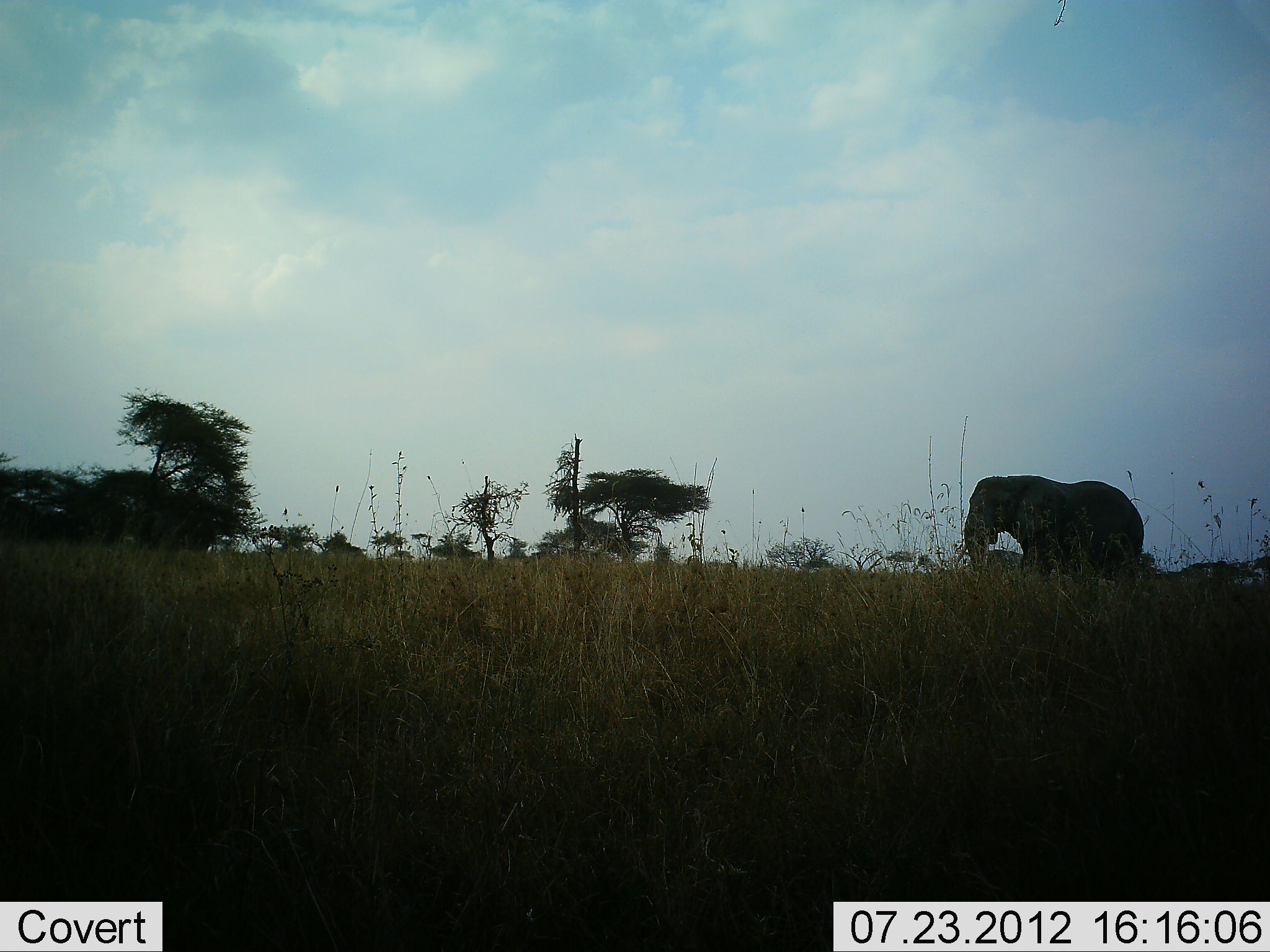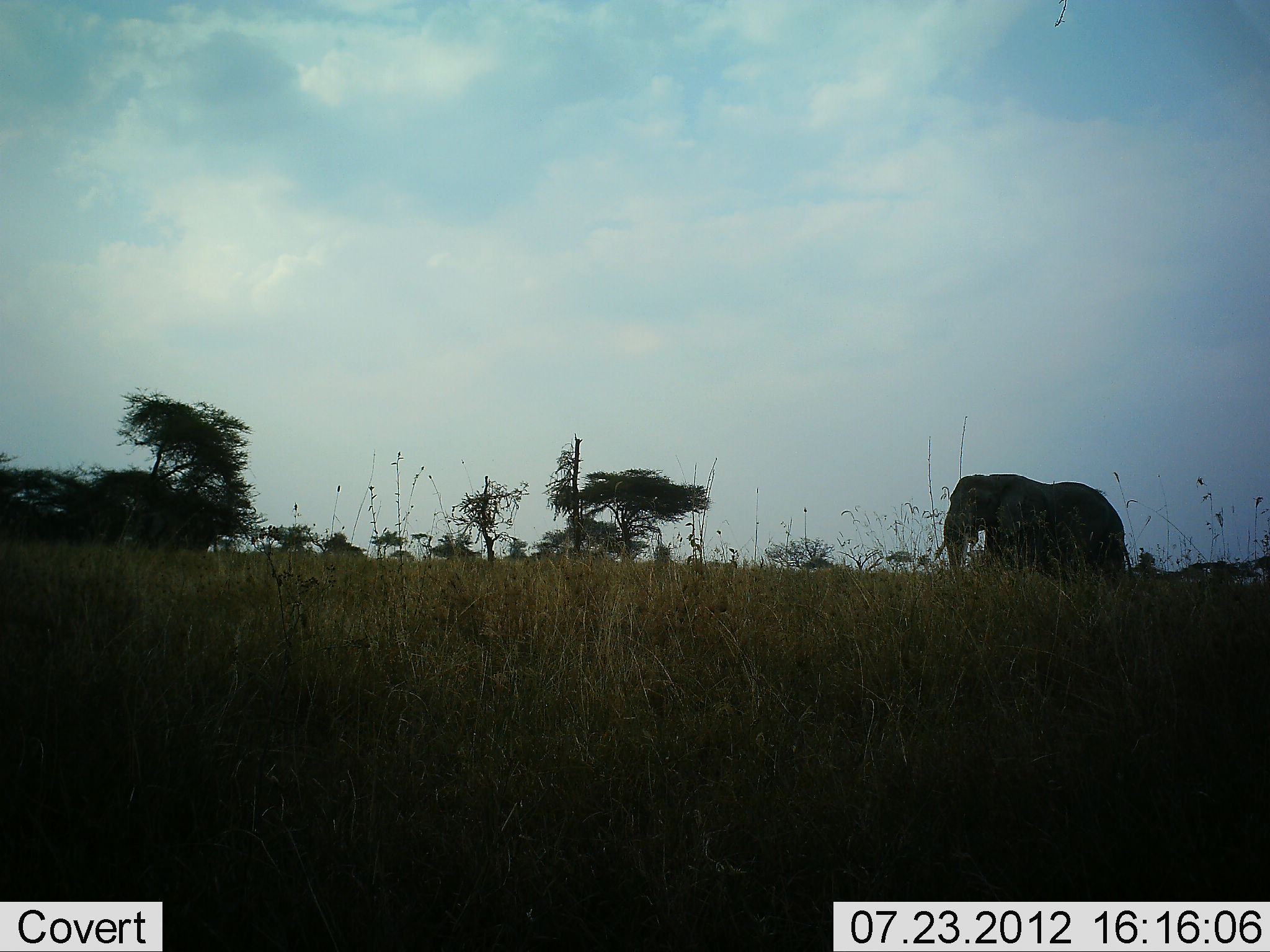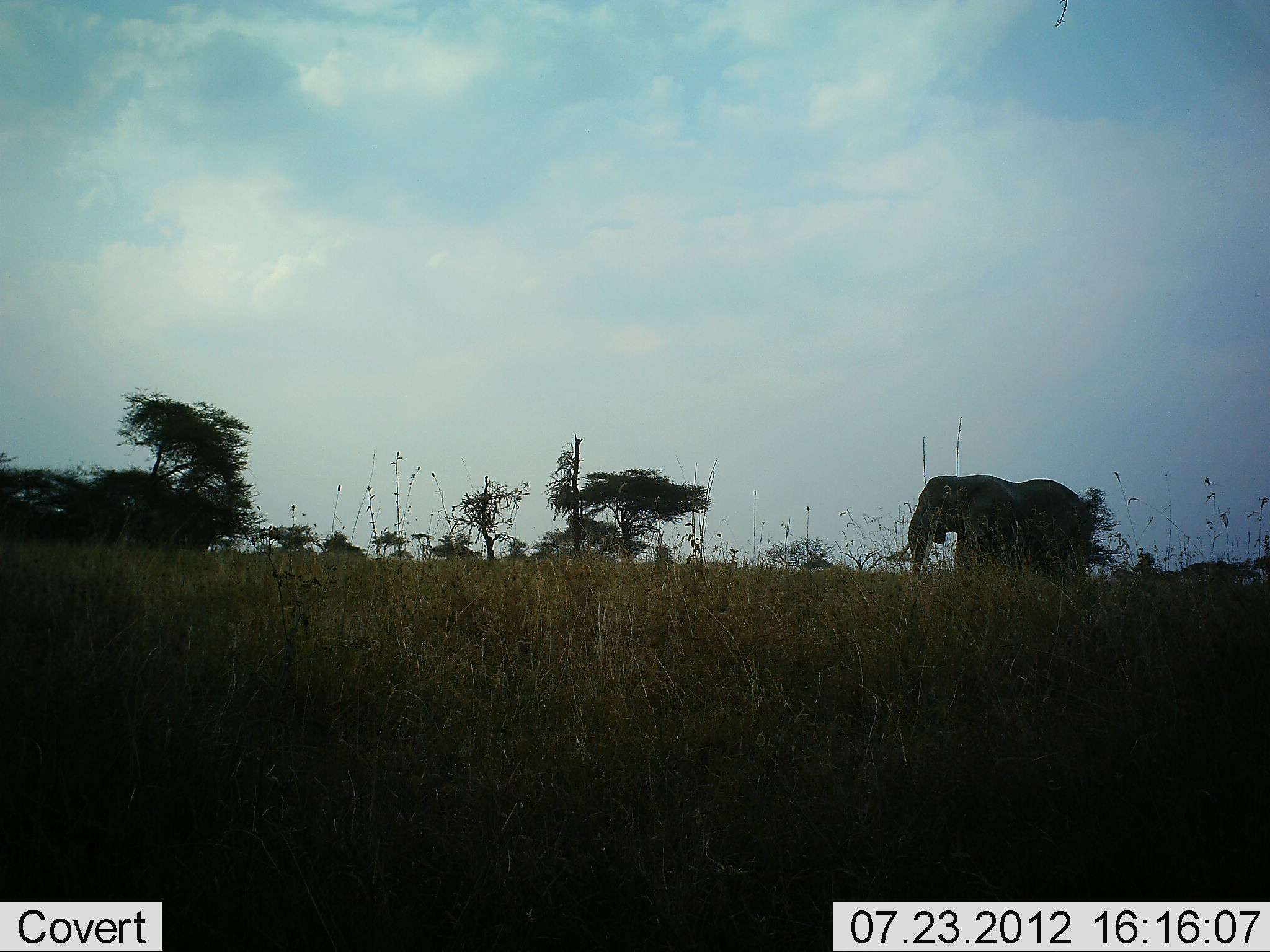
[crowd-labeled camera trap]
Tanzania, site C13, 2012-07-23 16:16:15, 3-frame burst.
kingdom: Animalia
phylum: Chordata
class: Mammalia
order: Proboscidea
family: Elephantidae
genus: Loxodonta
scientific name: Loxodonta africana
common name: african bush elephant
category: elephant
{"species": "elephant (african bush elephant) (Loxodonta africana)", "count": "1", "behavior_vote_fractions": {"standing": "0%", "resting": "0%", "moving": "100%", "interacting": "0%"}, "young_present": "0%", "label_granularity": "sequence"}